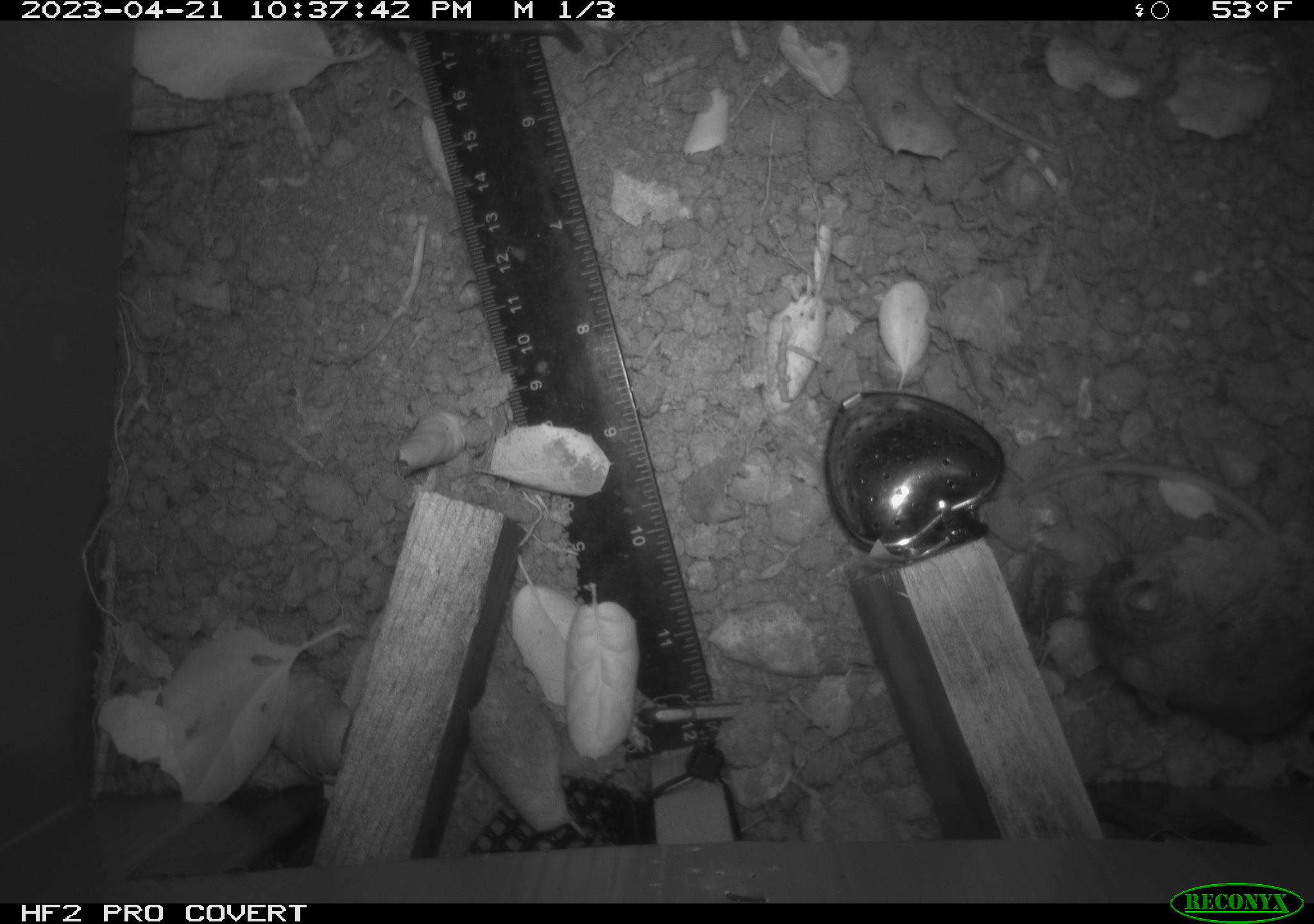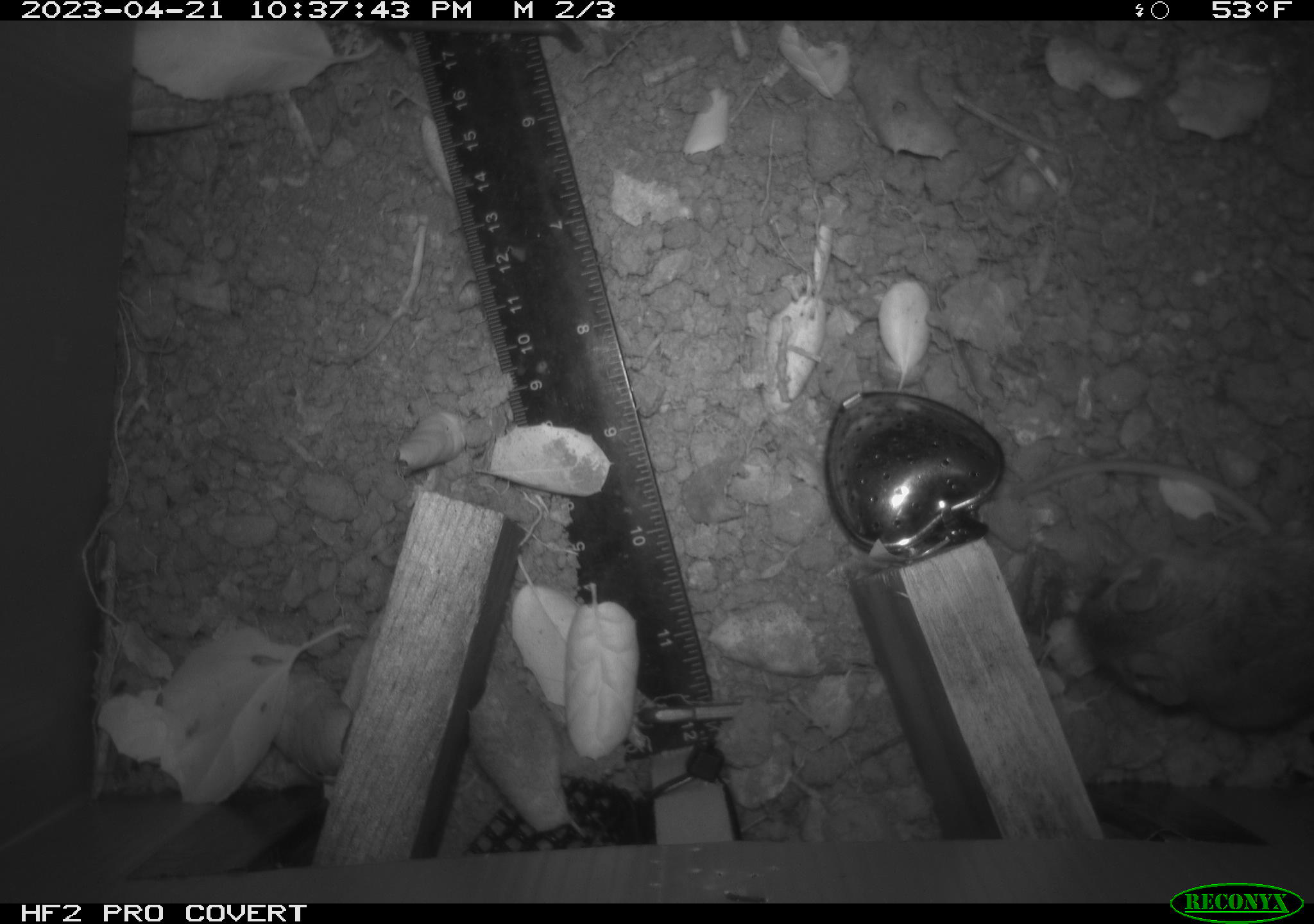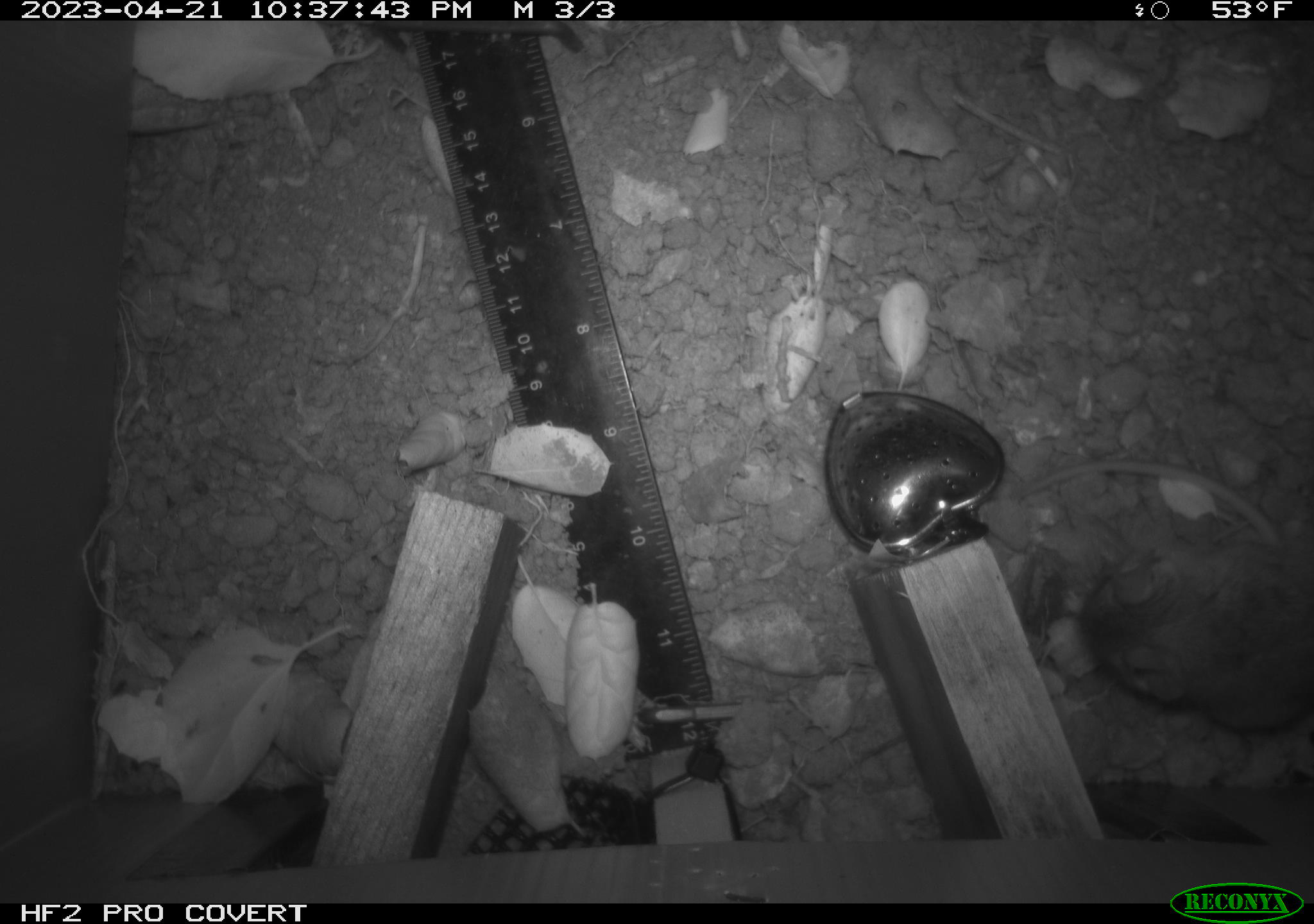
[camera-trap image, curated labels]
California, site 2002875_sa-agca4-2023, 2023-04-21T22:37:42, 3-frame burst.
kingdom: Animalia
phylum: Chordata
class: Mammalia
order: Rodentia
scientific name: Rodentia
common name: mouse species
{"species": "mouse species (Rodentia)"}